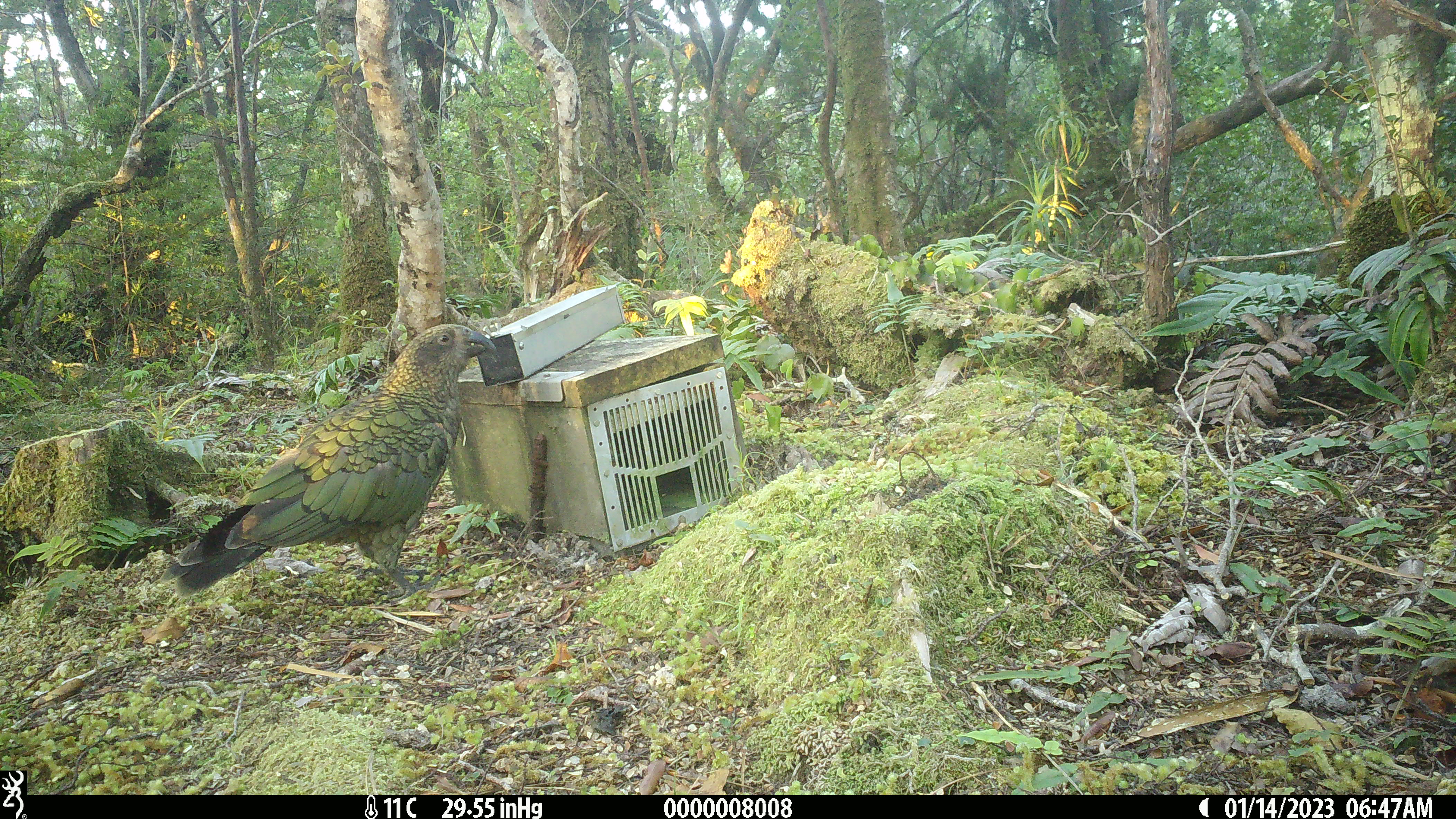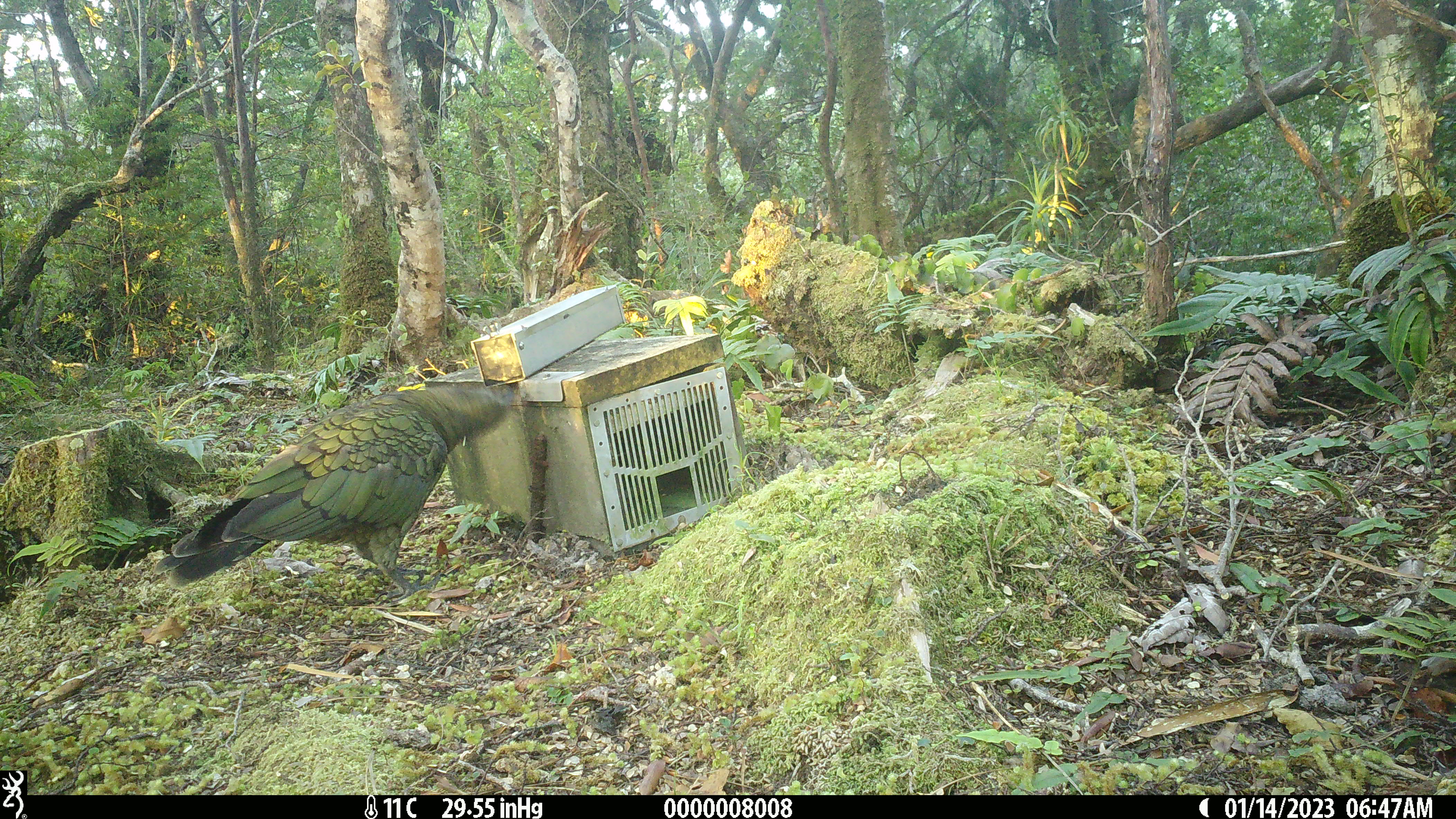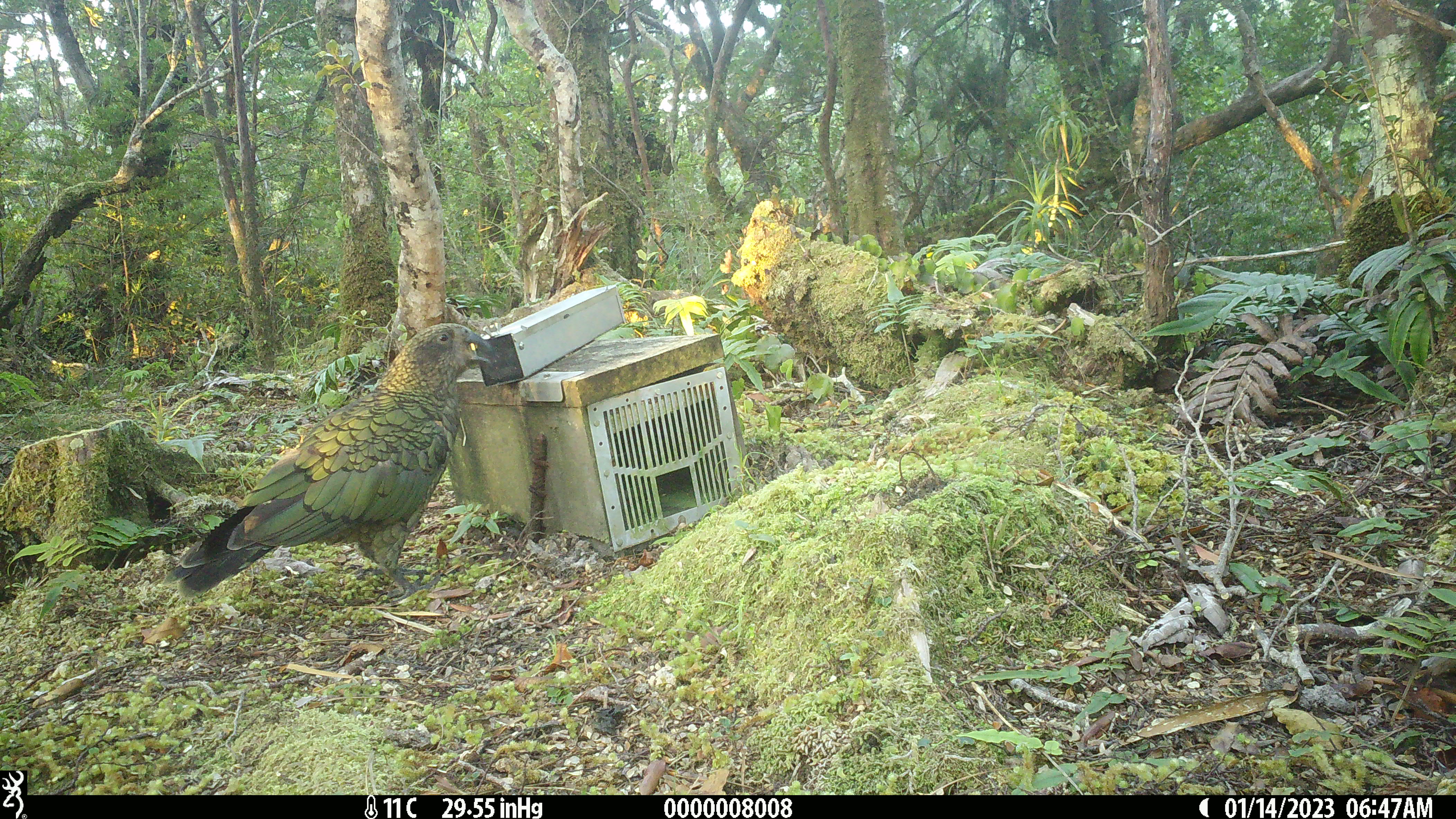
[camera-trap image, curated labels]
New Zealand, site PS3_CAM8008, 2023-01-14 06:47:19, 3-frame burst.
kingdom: Animalia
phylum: Chordata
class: Aves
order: Psittaciformes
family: Strigopidae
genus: Nestor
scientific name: Nestor notabilis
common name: kea